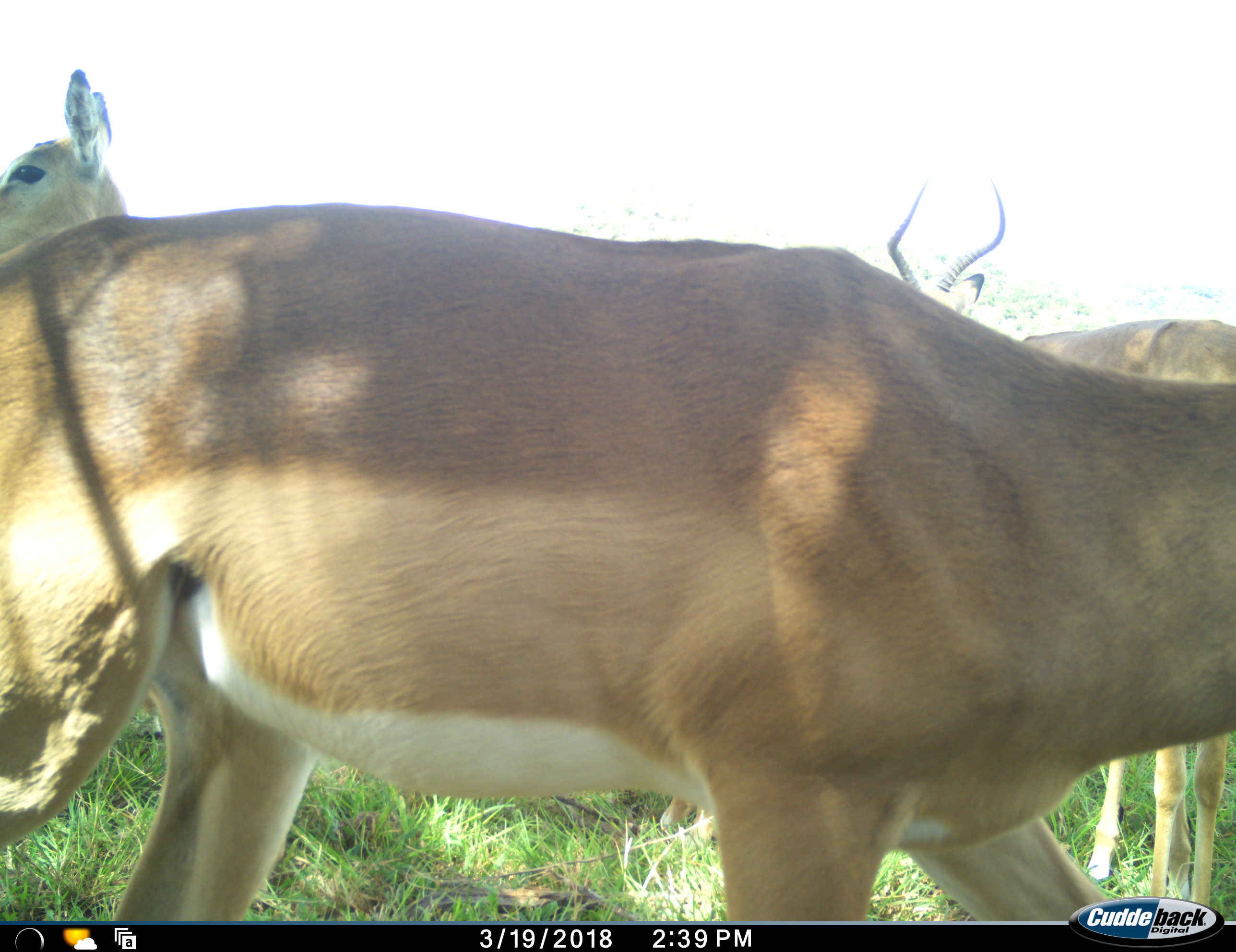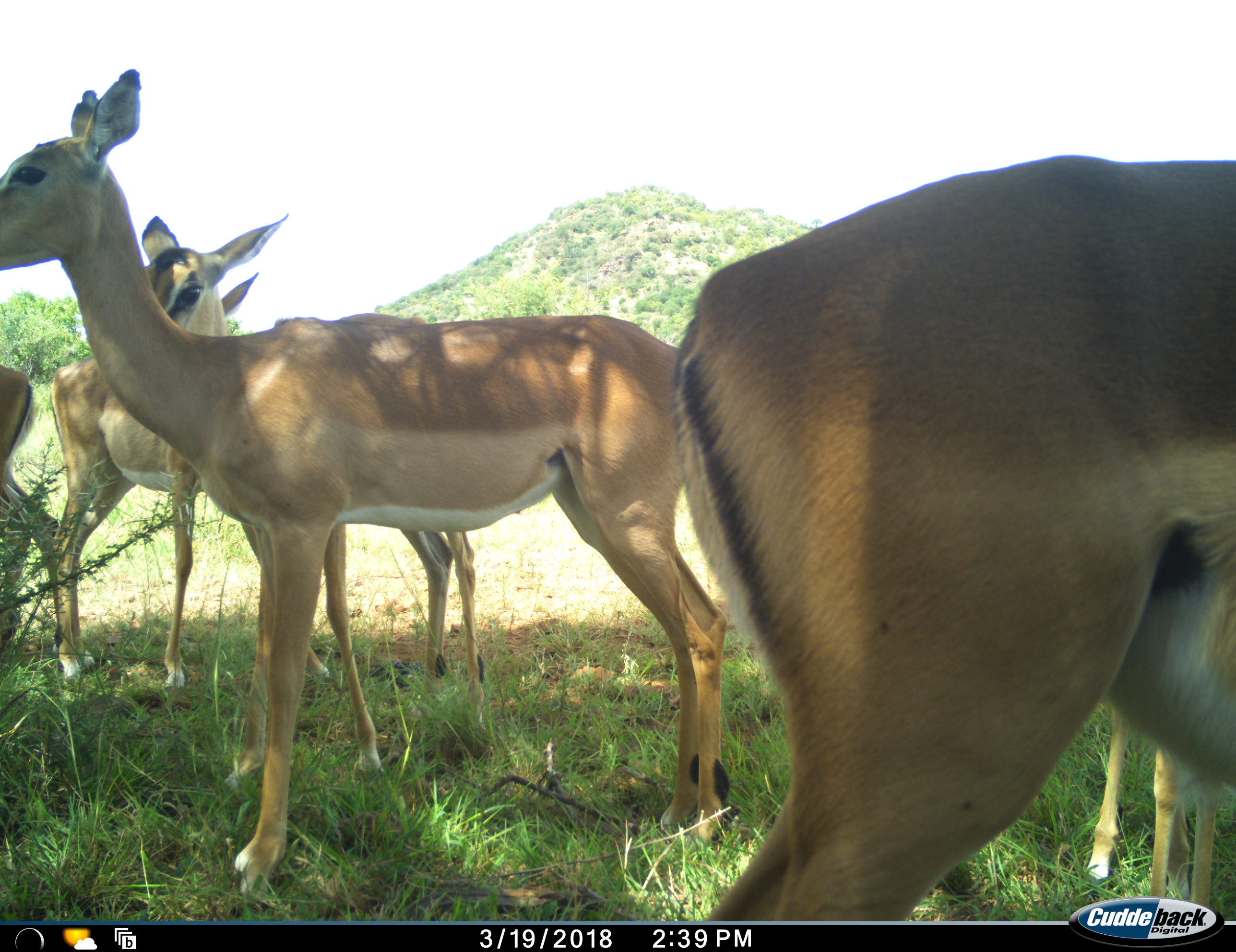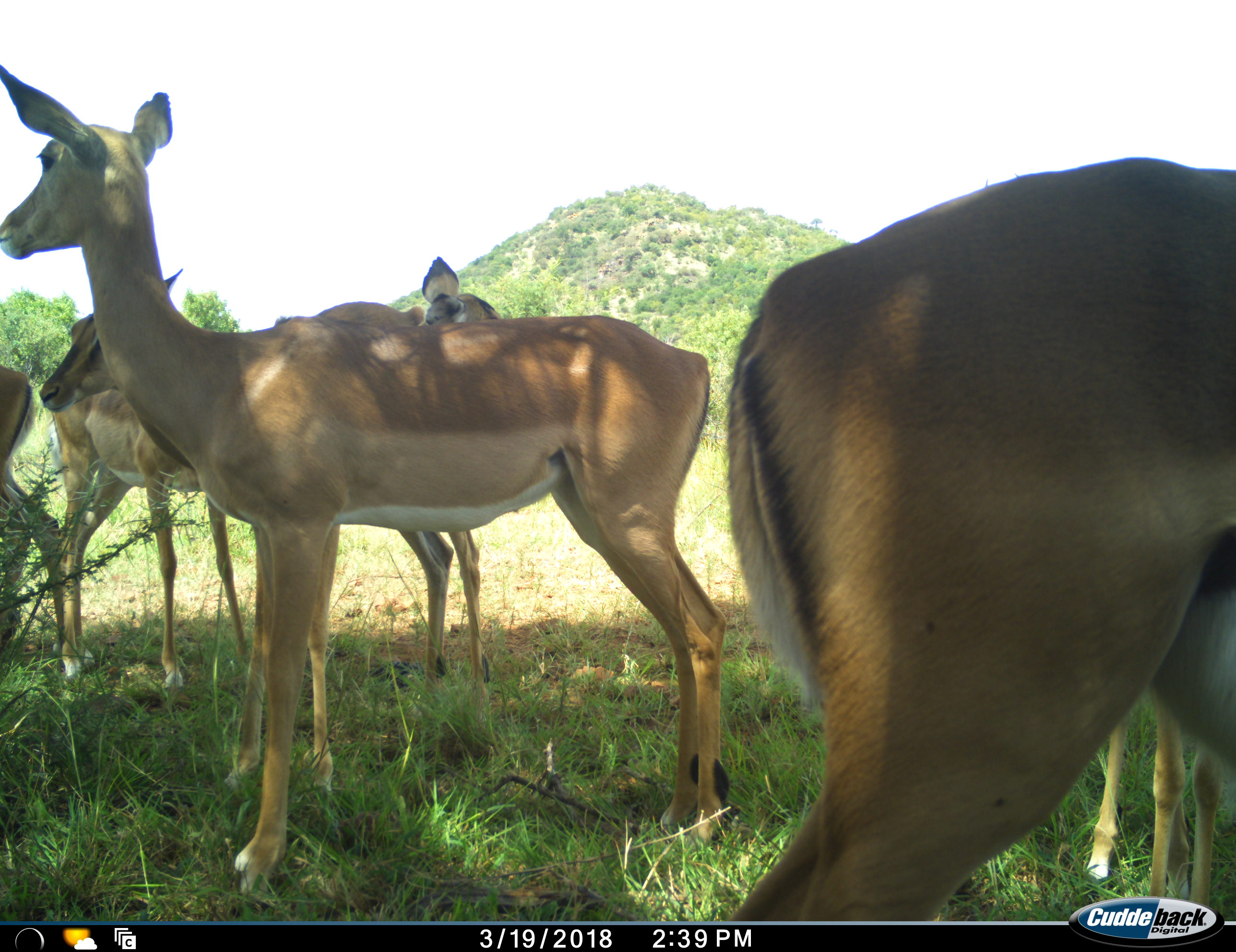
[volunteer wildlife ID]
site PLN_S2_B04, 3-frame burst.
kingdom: Animalia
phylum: Chordata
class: Mammalia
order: Artiodactyla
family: Bovidae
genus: Aepyceros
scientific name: Aepyceros melampus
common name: impala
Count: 6.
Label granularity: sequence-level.